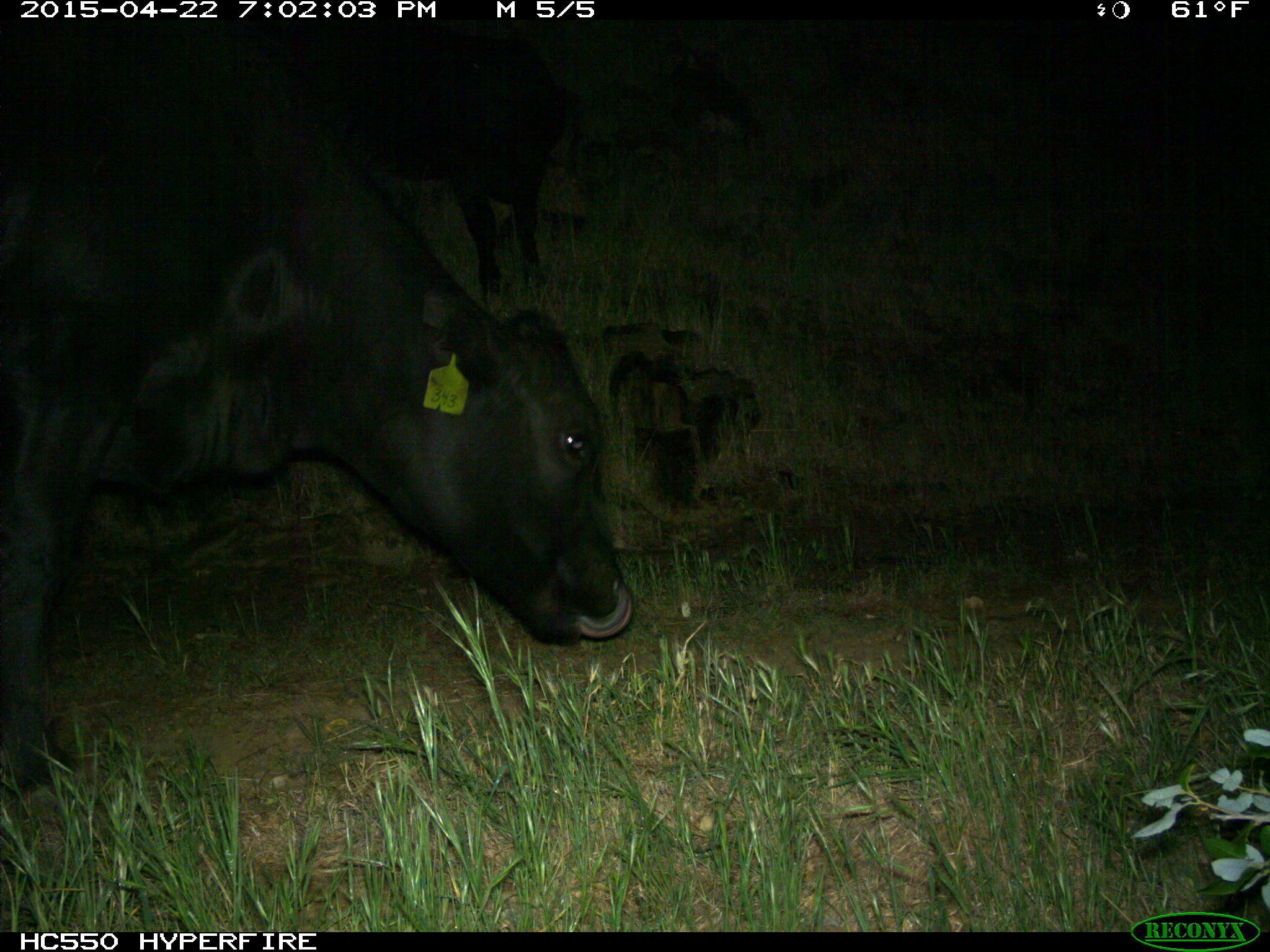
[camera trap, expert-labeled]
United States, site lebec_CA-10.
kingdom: Animalia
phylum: Chordata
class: Mammalia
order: Artiodactyla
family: Bovidae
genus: Bos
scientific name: Bos taurus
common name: domestic cow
Bos taurus (domestic cow).